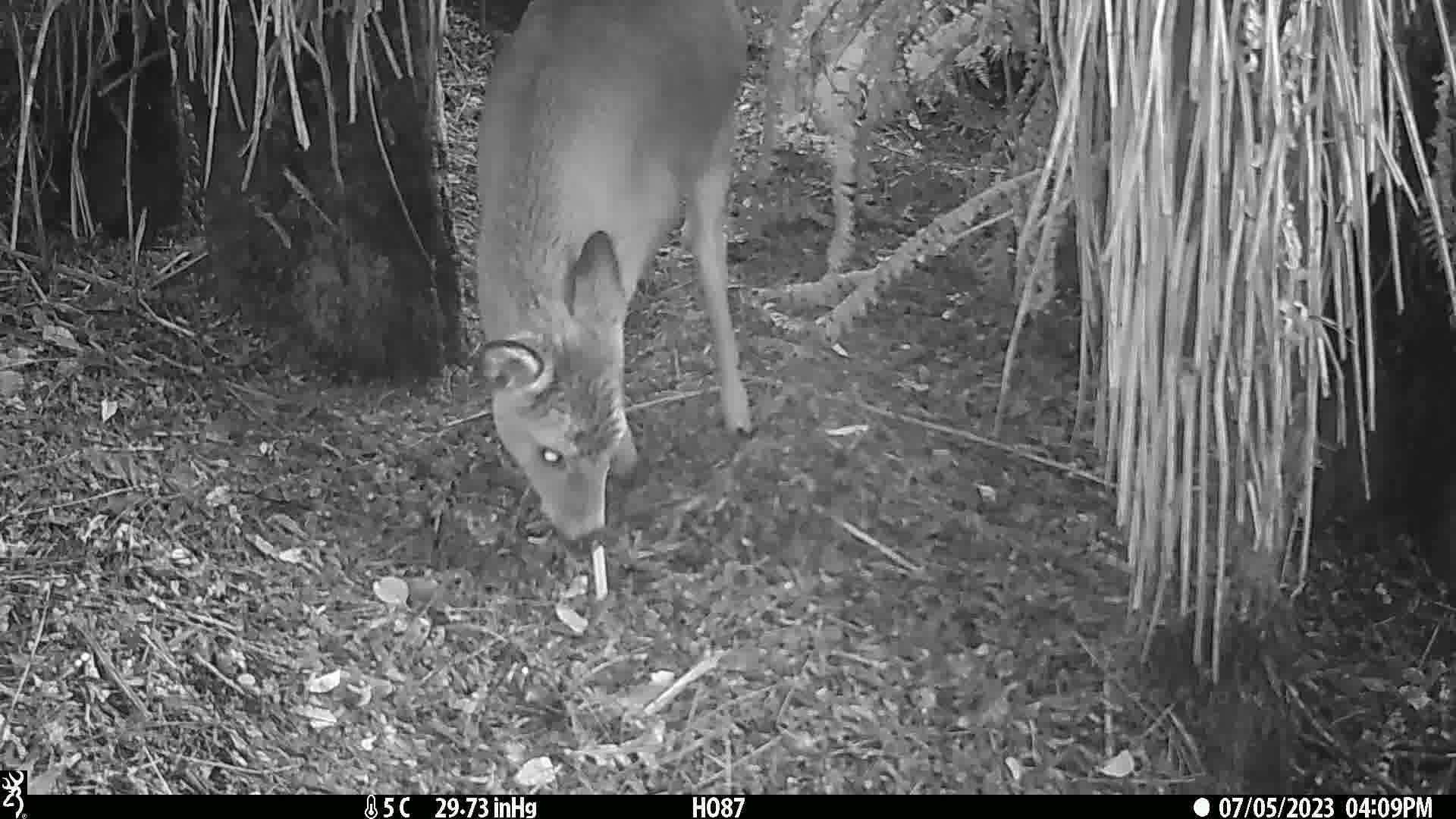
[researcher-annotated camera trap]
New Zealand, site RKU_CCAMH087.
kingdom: Animalia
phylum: Chordata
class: Mammalia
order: Artiodactyla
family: Cervidae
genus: Odocoileus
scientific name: Odocoileus virginianus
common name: white-tailed deer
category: white tailed deer